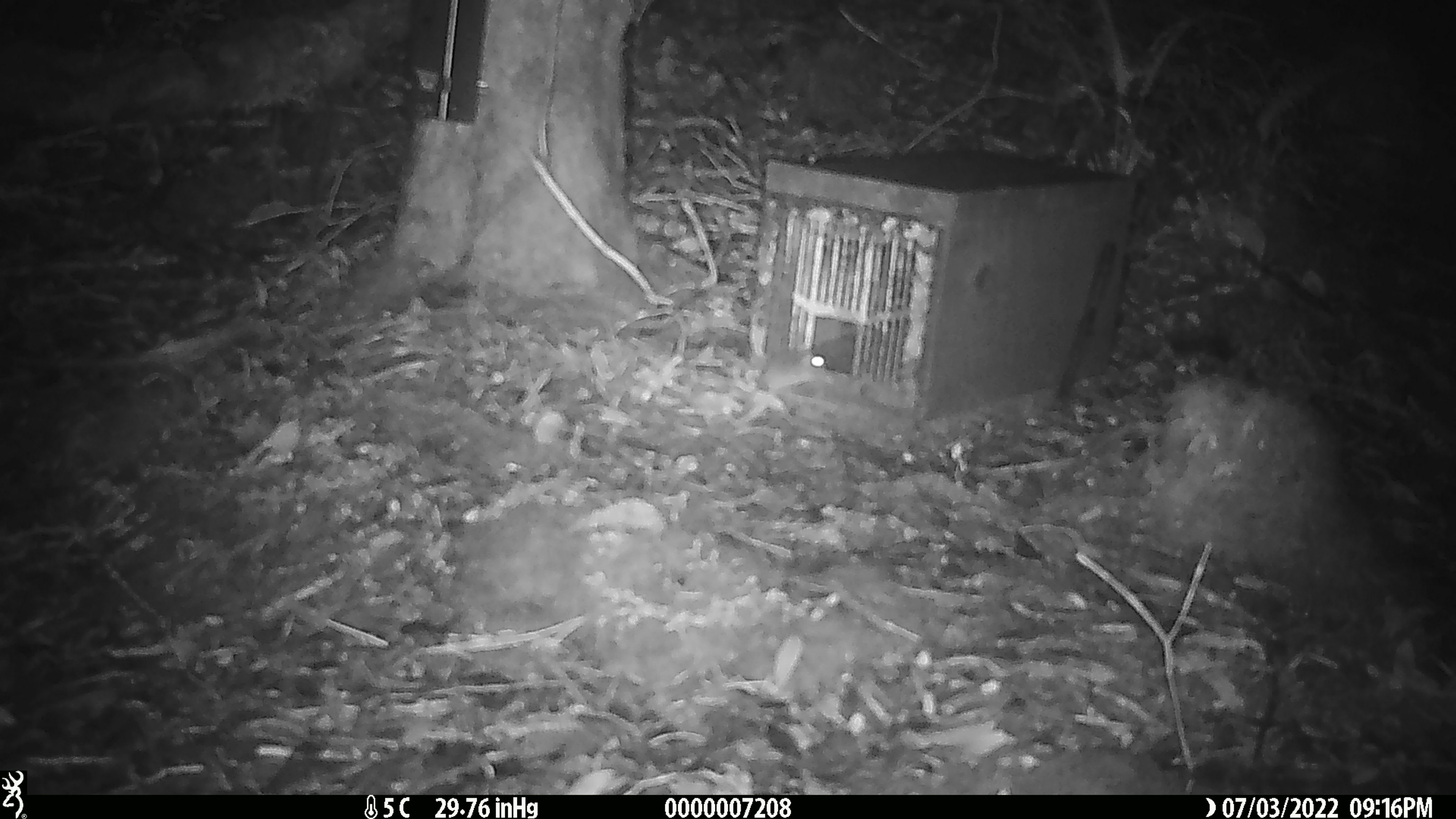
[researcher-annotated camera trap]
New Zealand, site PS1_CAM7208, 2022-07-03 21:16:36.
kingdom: Animalia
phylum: Chordata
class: Mammalia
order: Rodentia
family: Muridae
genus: Mus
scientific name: Mus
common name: mouse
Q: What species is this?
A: Mouse (Mus).